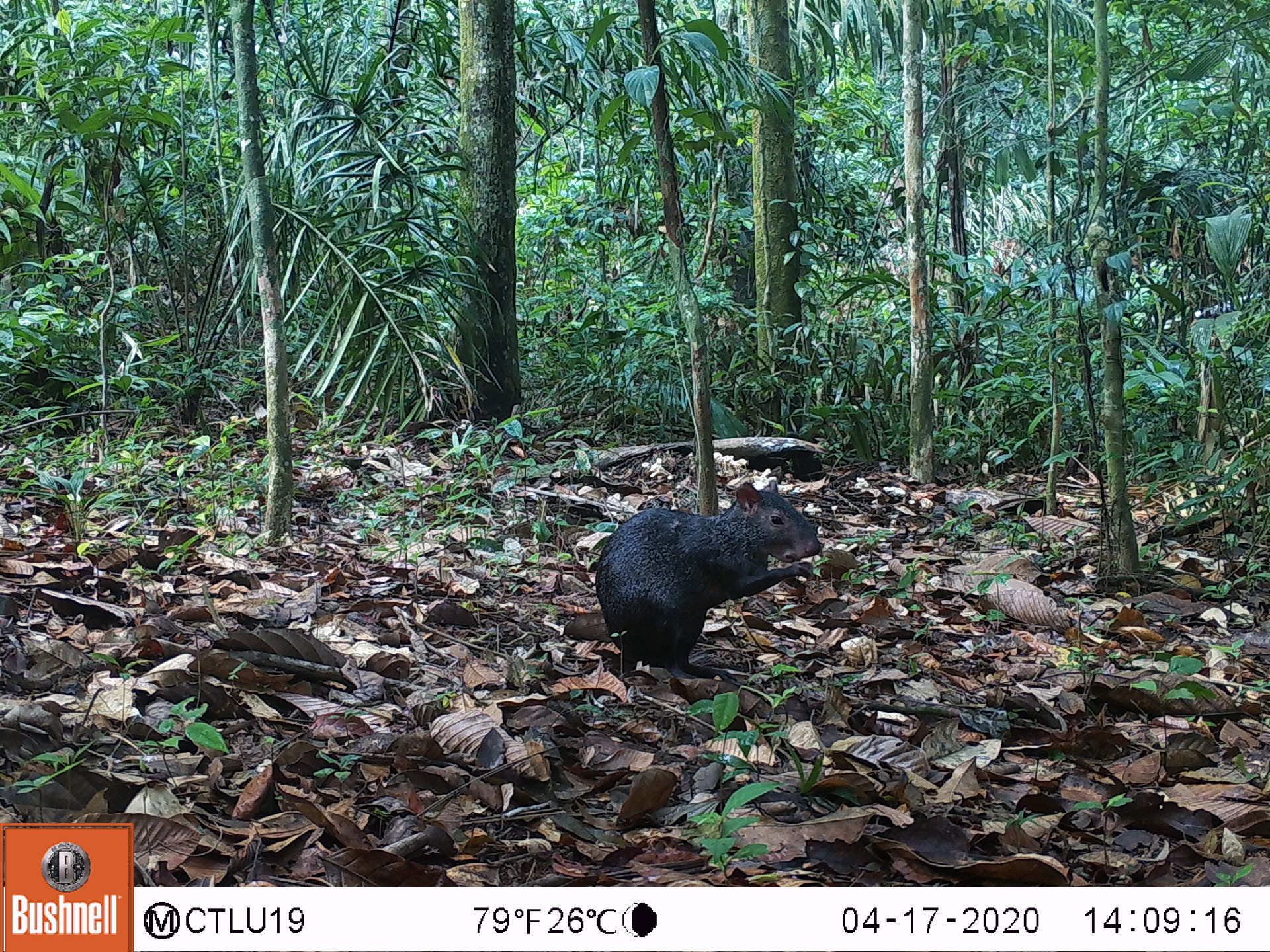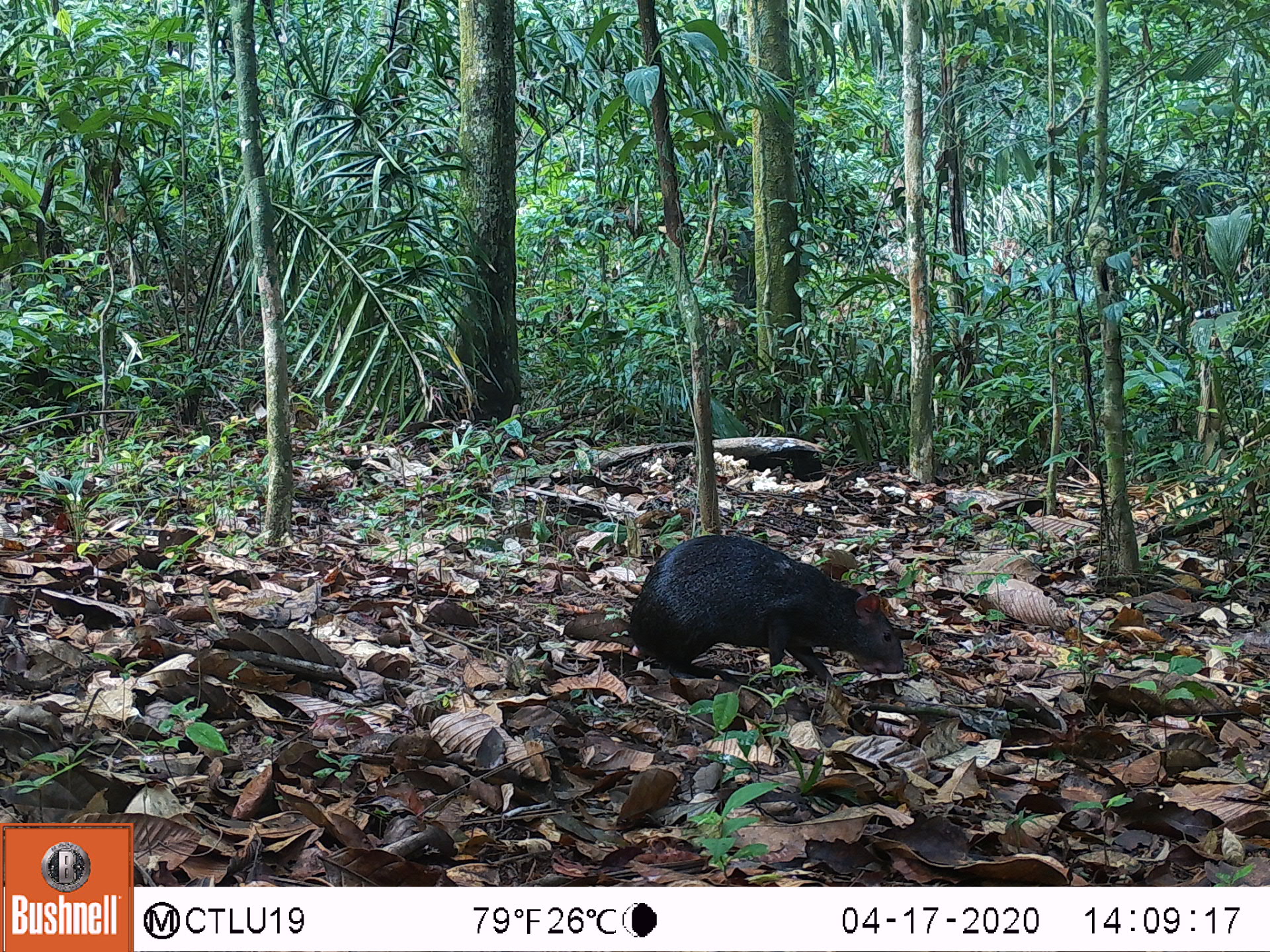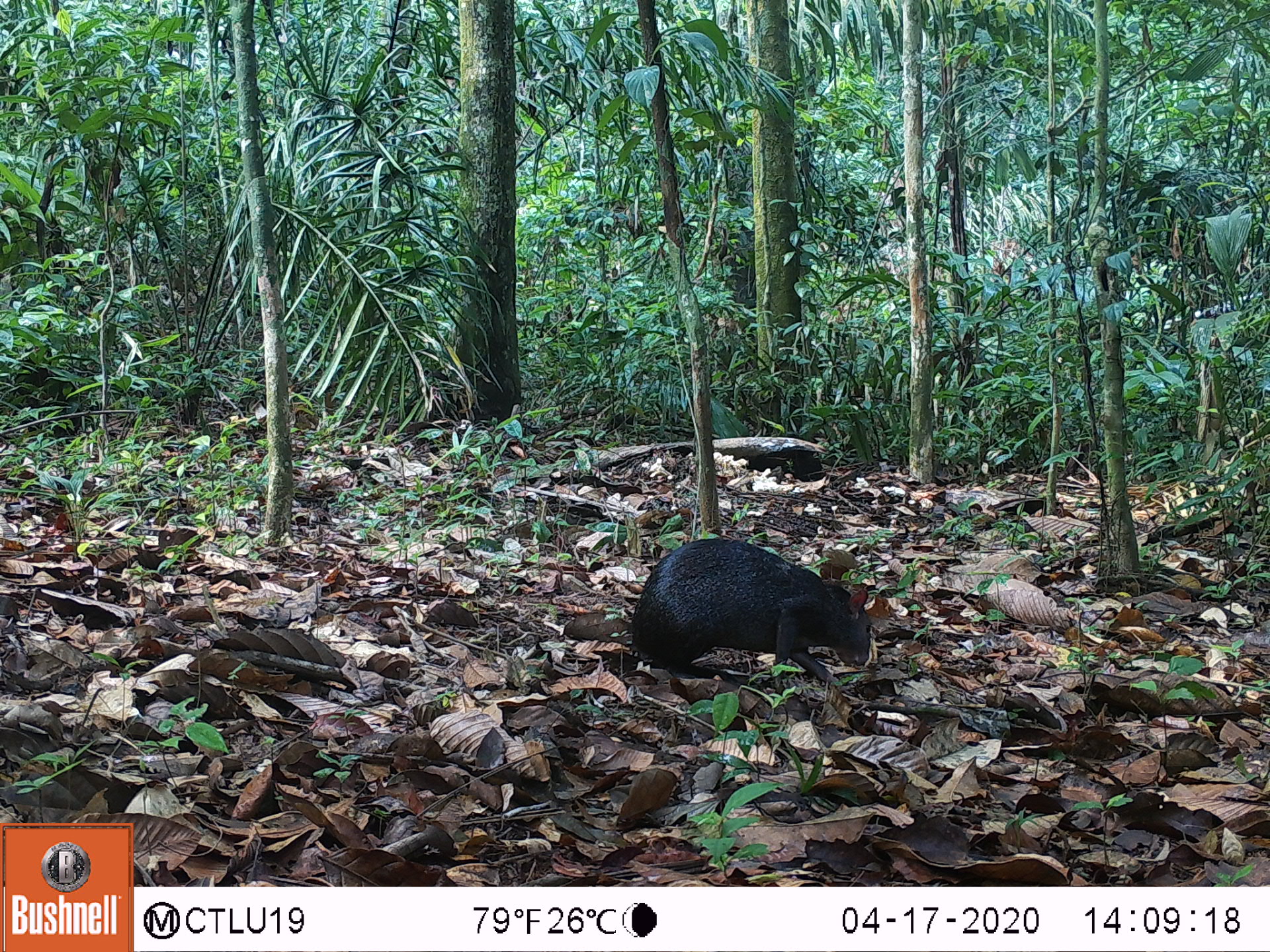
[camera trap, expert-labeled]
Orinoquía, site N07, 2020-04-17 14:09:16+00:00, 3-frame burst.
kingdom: Animalia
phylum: Chordata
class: Mammalia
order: Rodentia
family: Dasyproctidae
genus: Dasyprocta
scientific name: Dasyprocta fuliginosa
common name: black agouti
Black agouti (Dasyprocta fuliginosa).